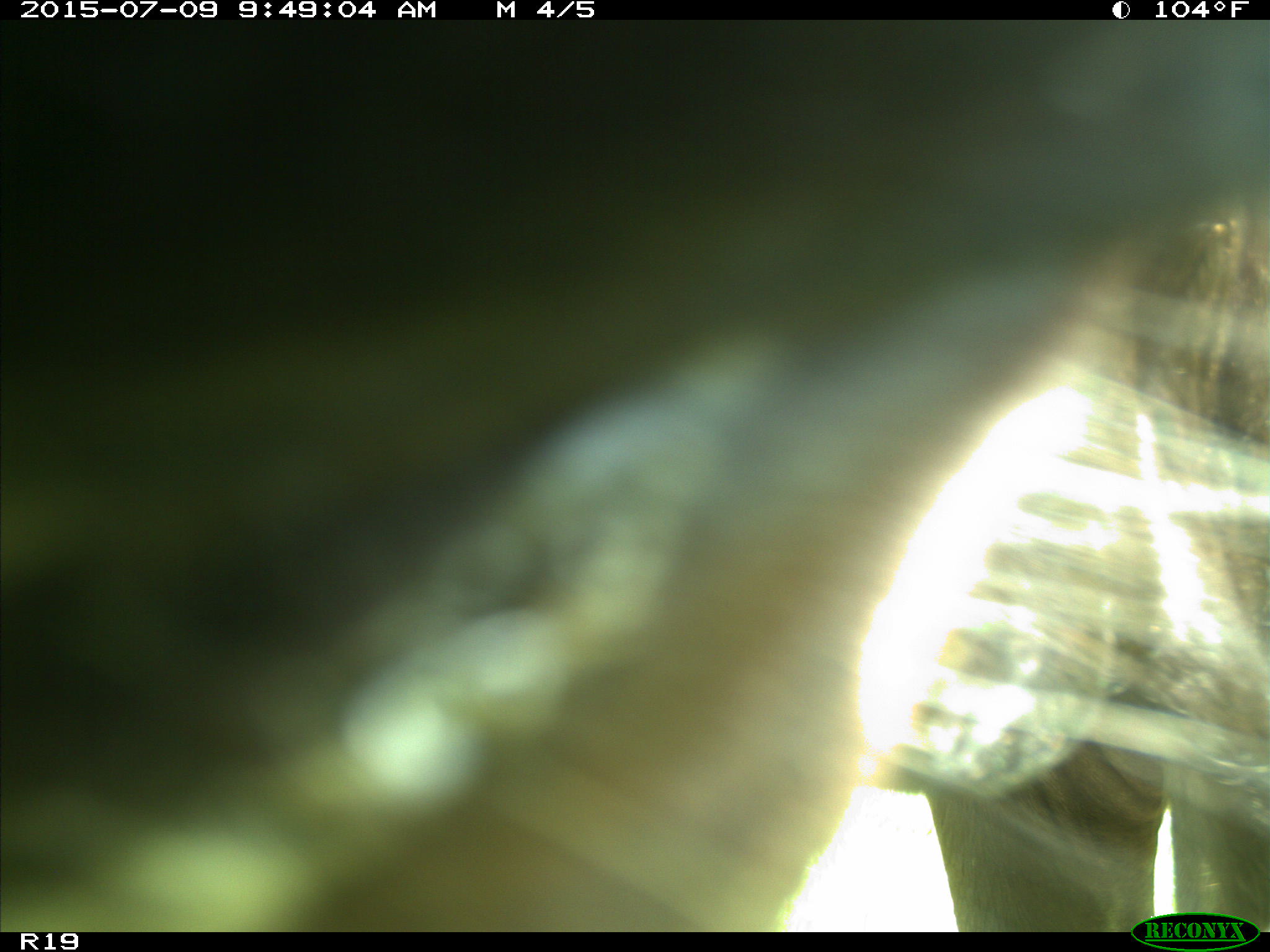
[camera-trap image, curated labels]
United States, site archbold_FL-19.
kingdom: Animalia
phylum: Chordata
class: Mammalia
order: Artiodactyla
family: Bovidae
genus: Bos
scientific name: Bos taurus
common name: domestic cow